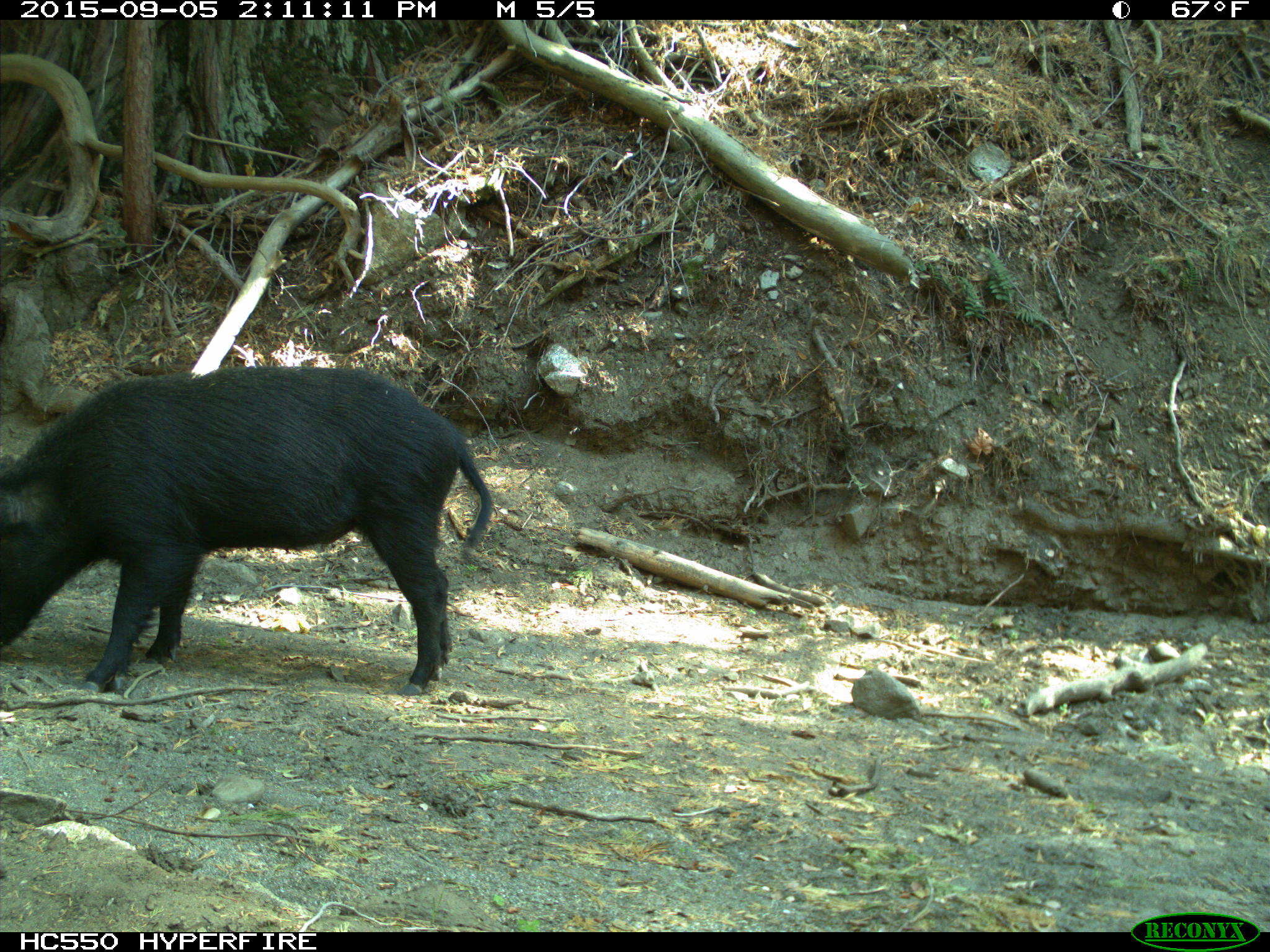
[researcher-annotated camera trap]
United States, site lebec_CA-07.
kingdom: Animalia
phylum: Chordata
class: Mammalia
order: Artiodactyla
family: Suidae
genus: Sus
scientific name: Sus scrofa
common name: wild boar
Sus scrofa (wild boar).